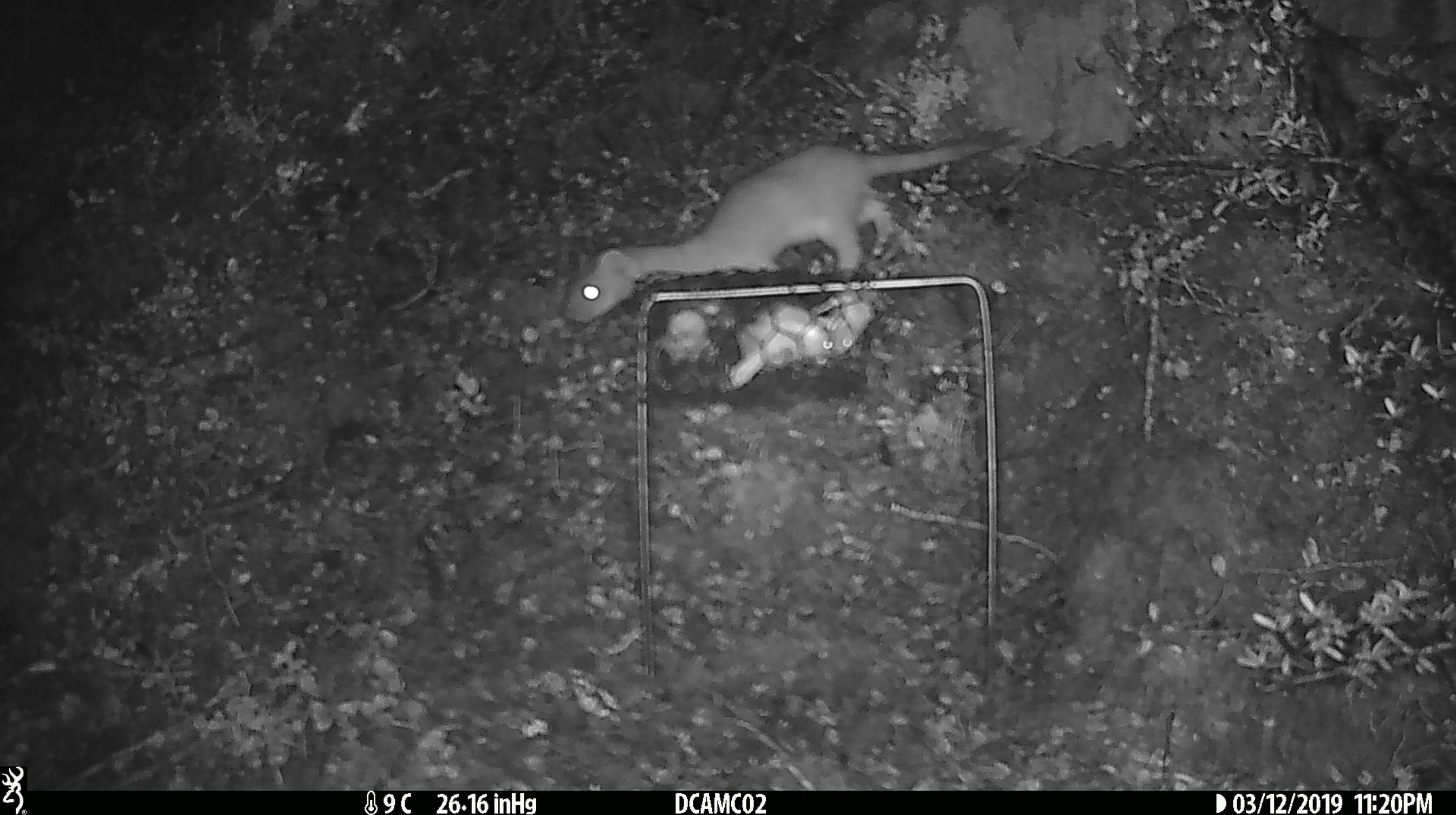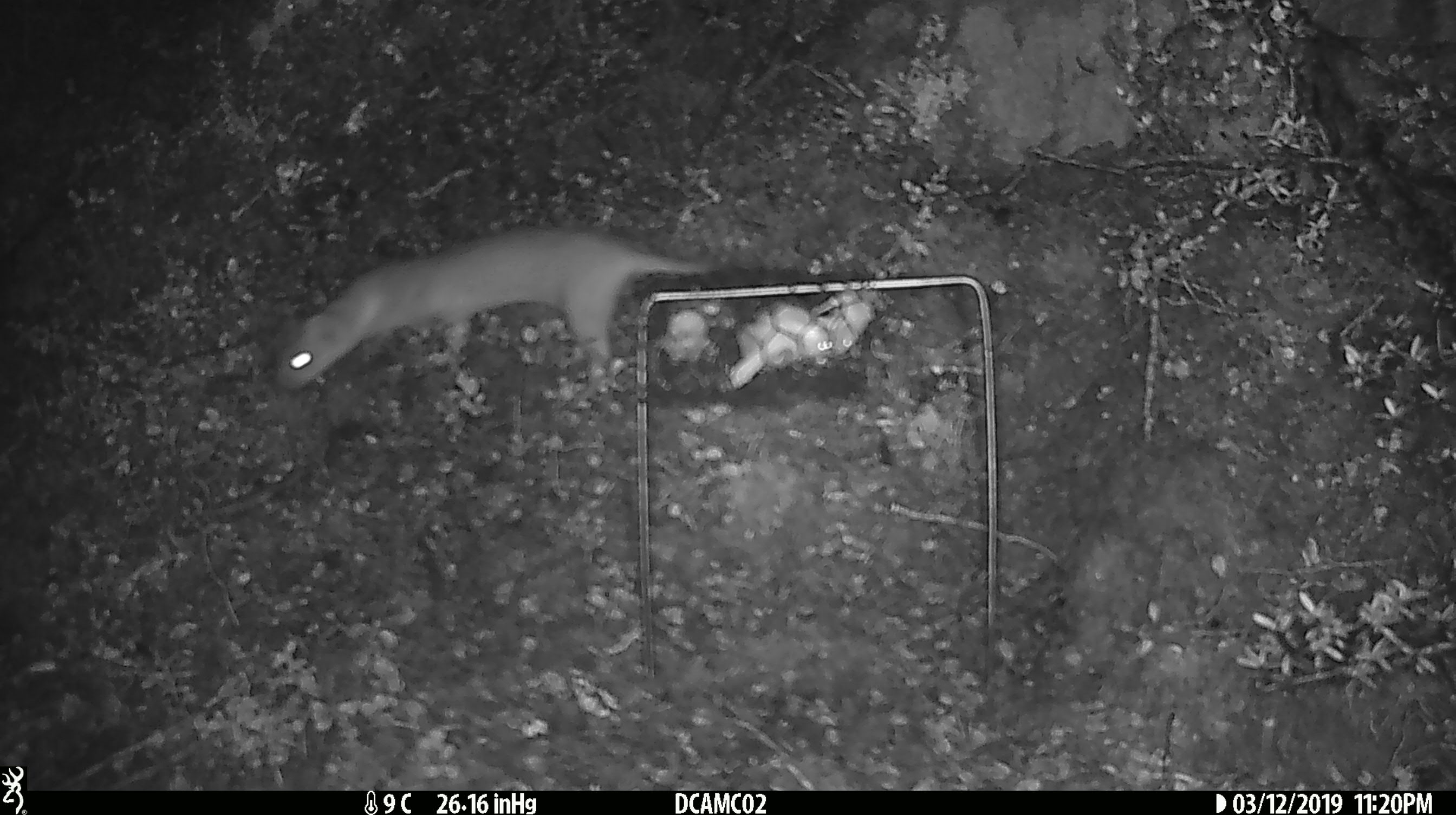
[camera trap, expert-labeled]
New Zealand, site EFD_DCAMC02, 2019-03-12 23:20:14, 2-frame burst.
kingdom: Animalia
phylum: Chordata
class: Mammalia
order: Carnivora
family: Mustelidae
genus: Mustela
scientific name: Mustela erminea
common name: stoat